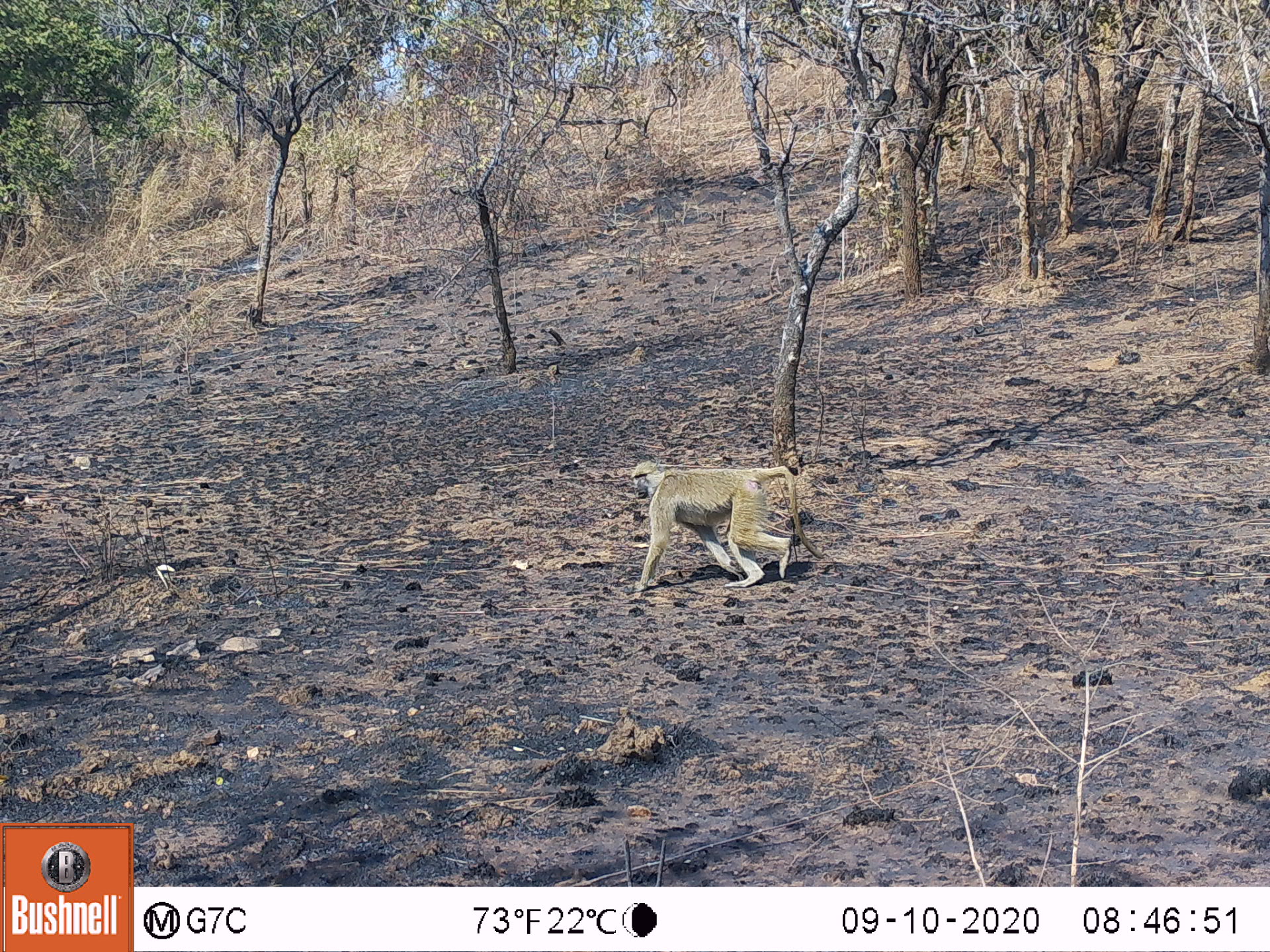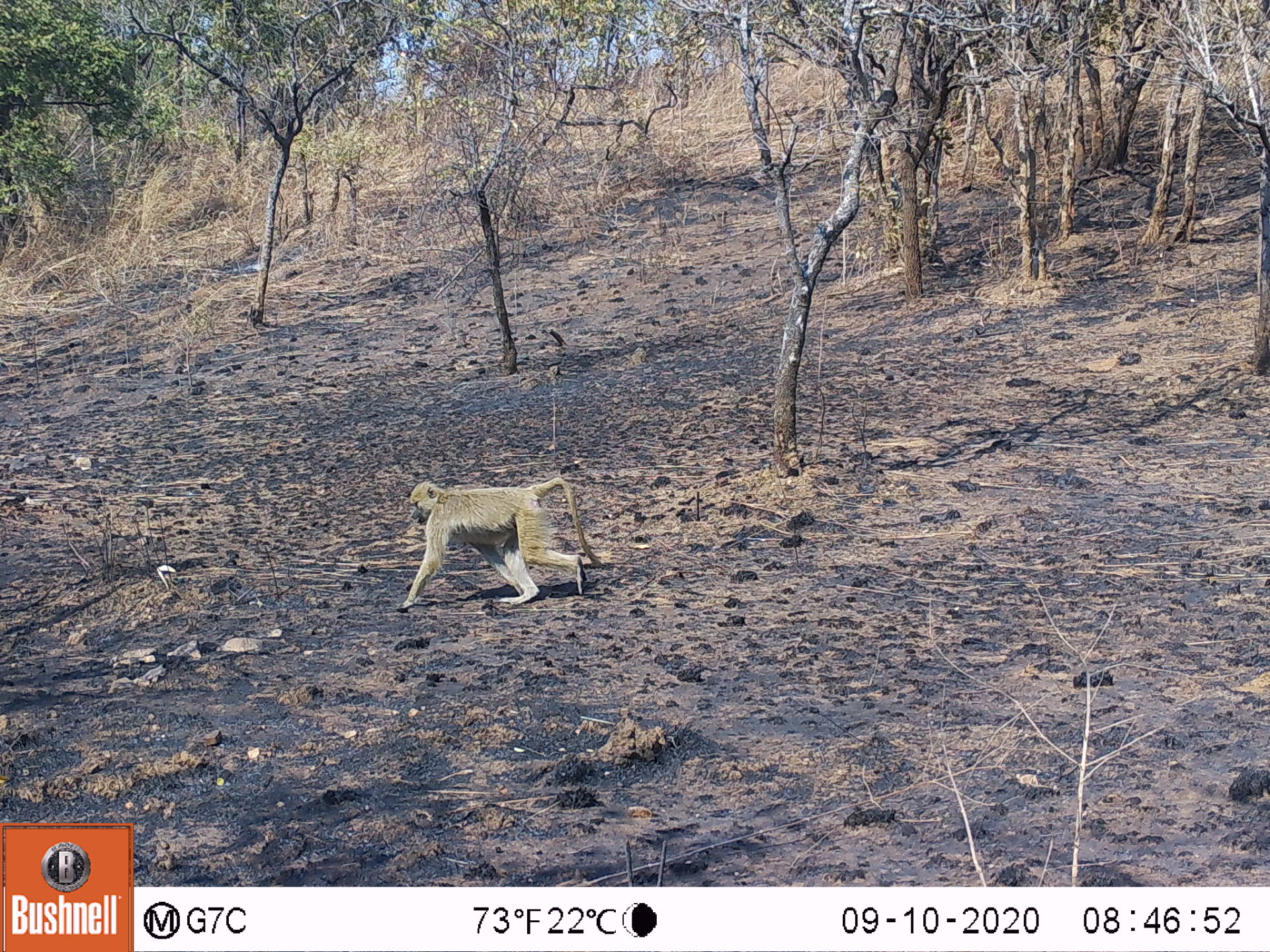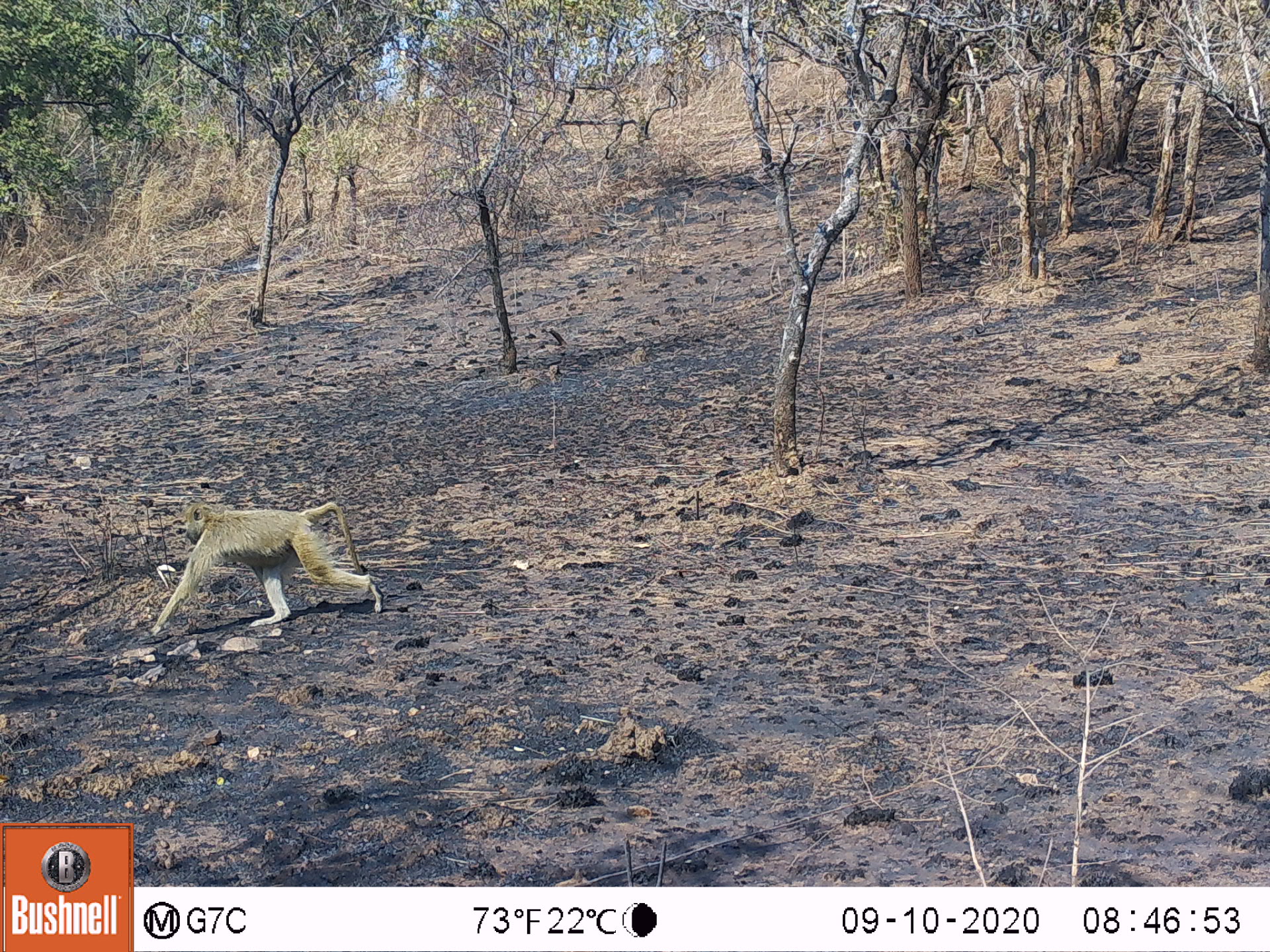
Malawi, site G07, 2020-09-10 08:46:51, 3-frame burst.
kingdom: Animalia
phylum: Chordata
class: Mammalia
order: Primates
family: Cercopithecidae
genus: Papio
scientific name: Papio cynocephalus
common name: yellow baboon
Yellow baboon (Papio cynocephalus), count 1.